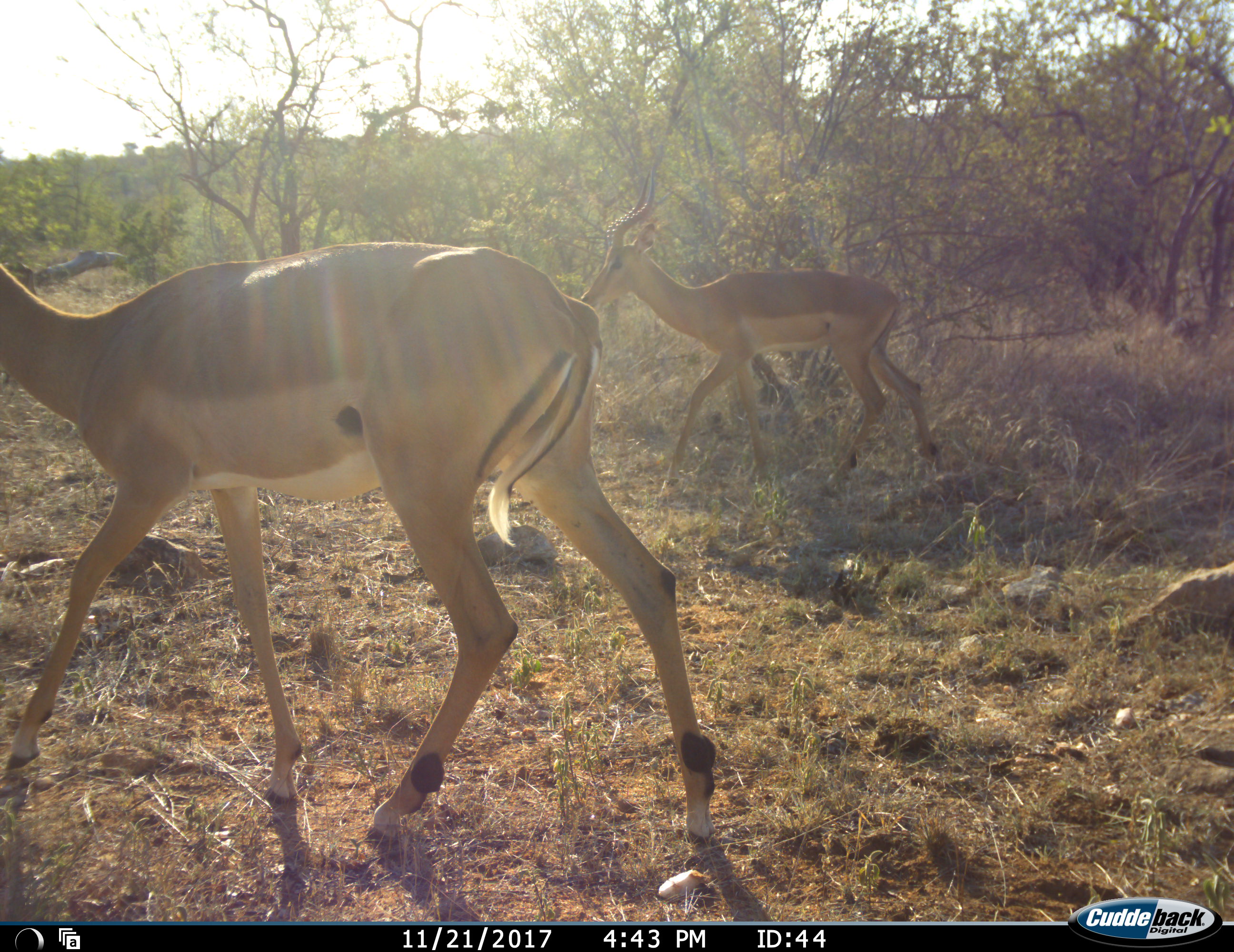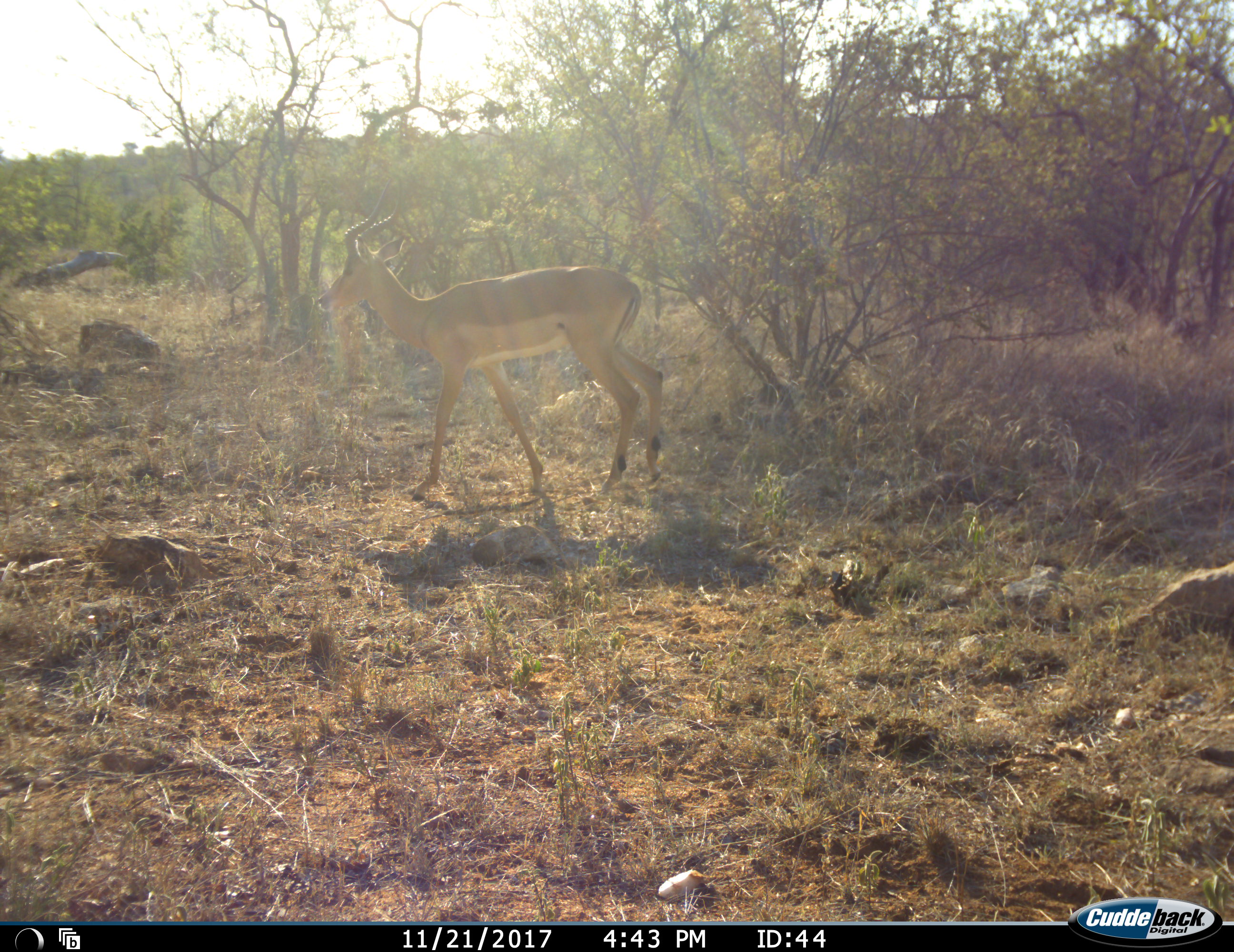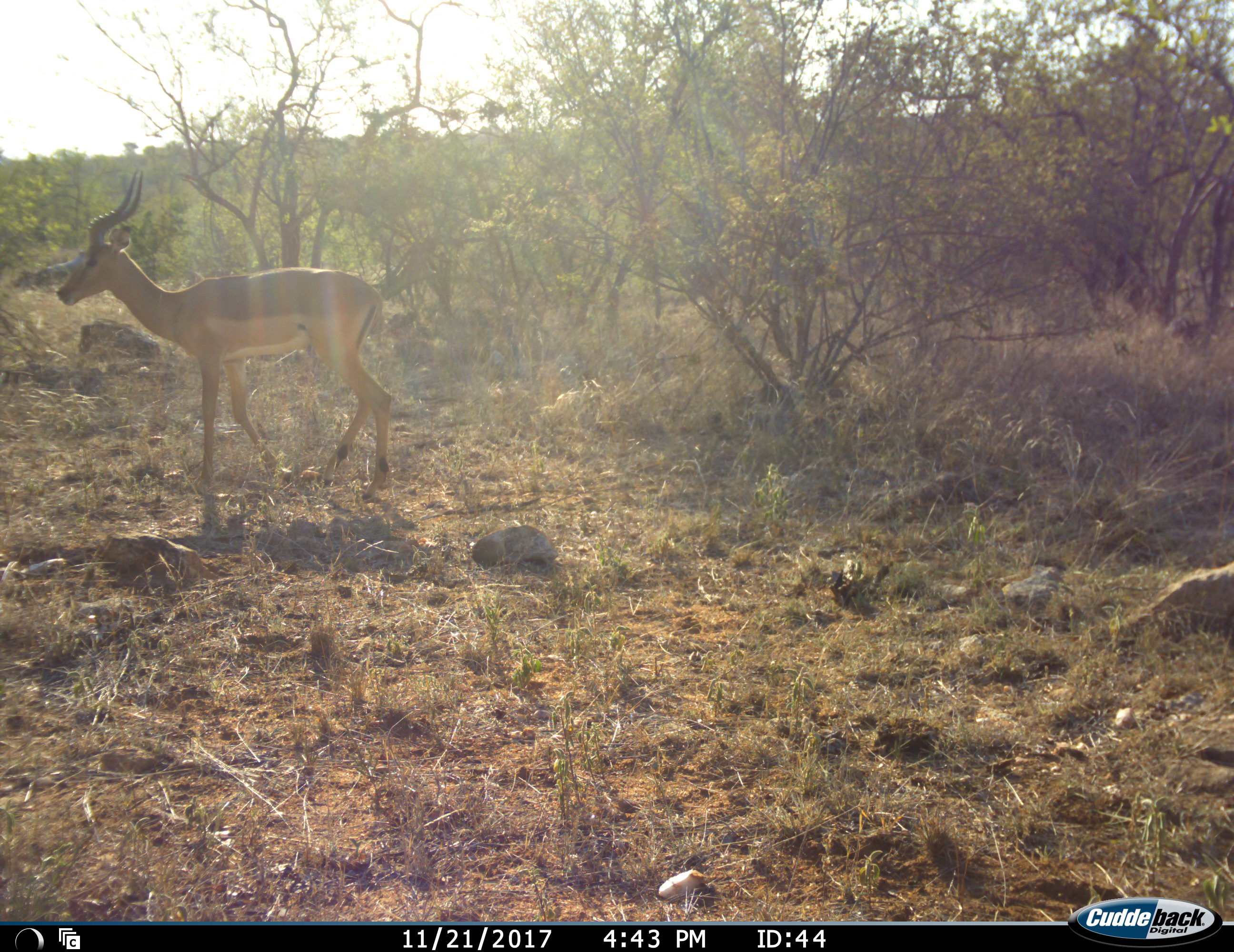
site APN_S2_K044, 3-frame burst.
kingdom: Animalia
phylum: Chordata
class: Mammalia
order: Artiodactyla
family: Bovidae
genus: Aepyceros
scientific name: Aepyceros melampus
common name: impala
Impala (Aepyceros melampus), count 2. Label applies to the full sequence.